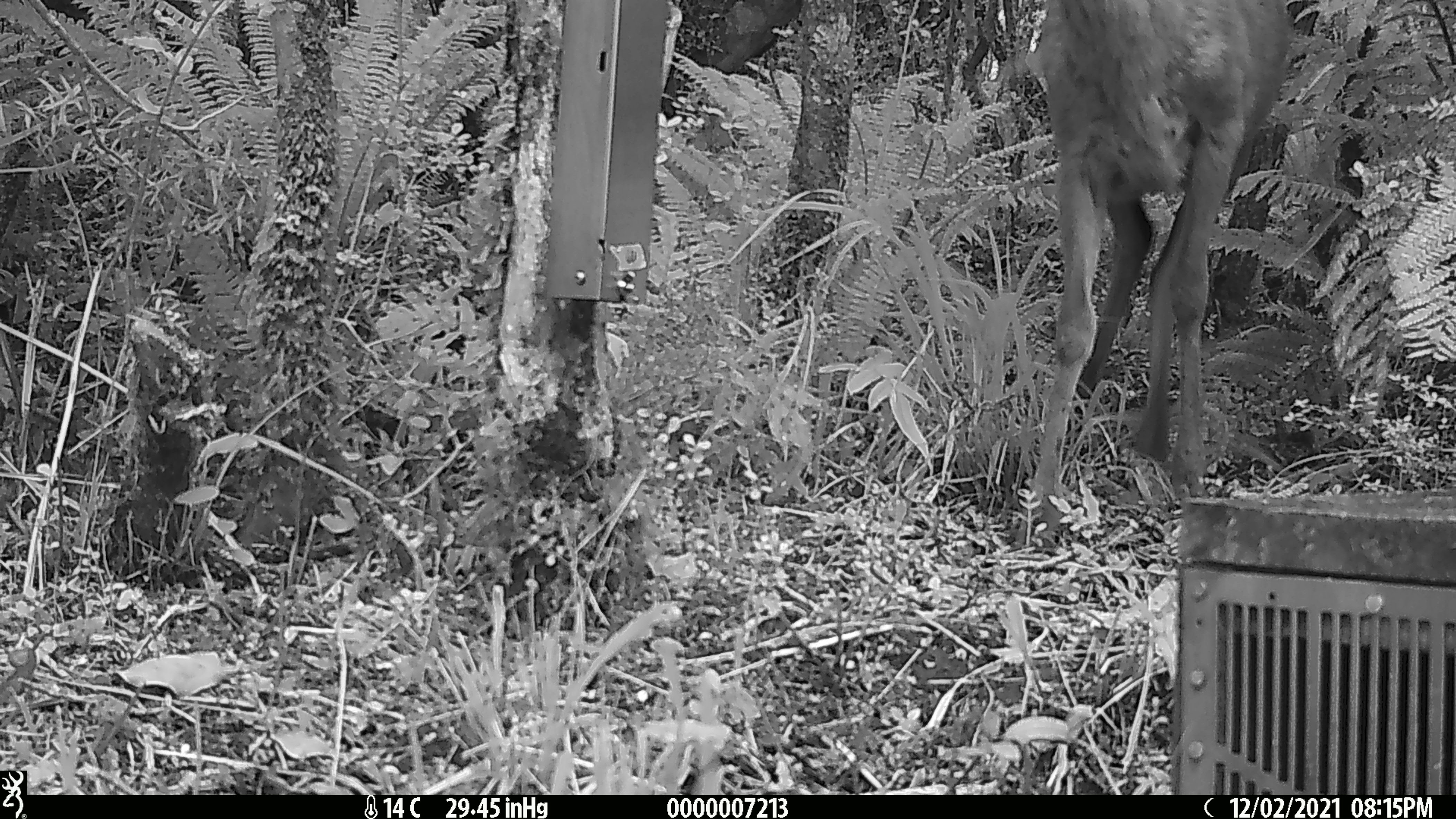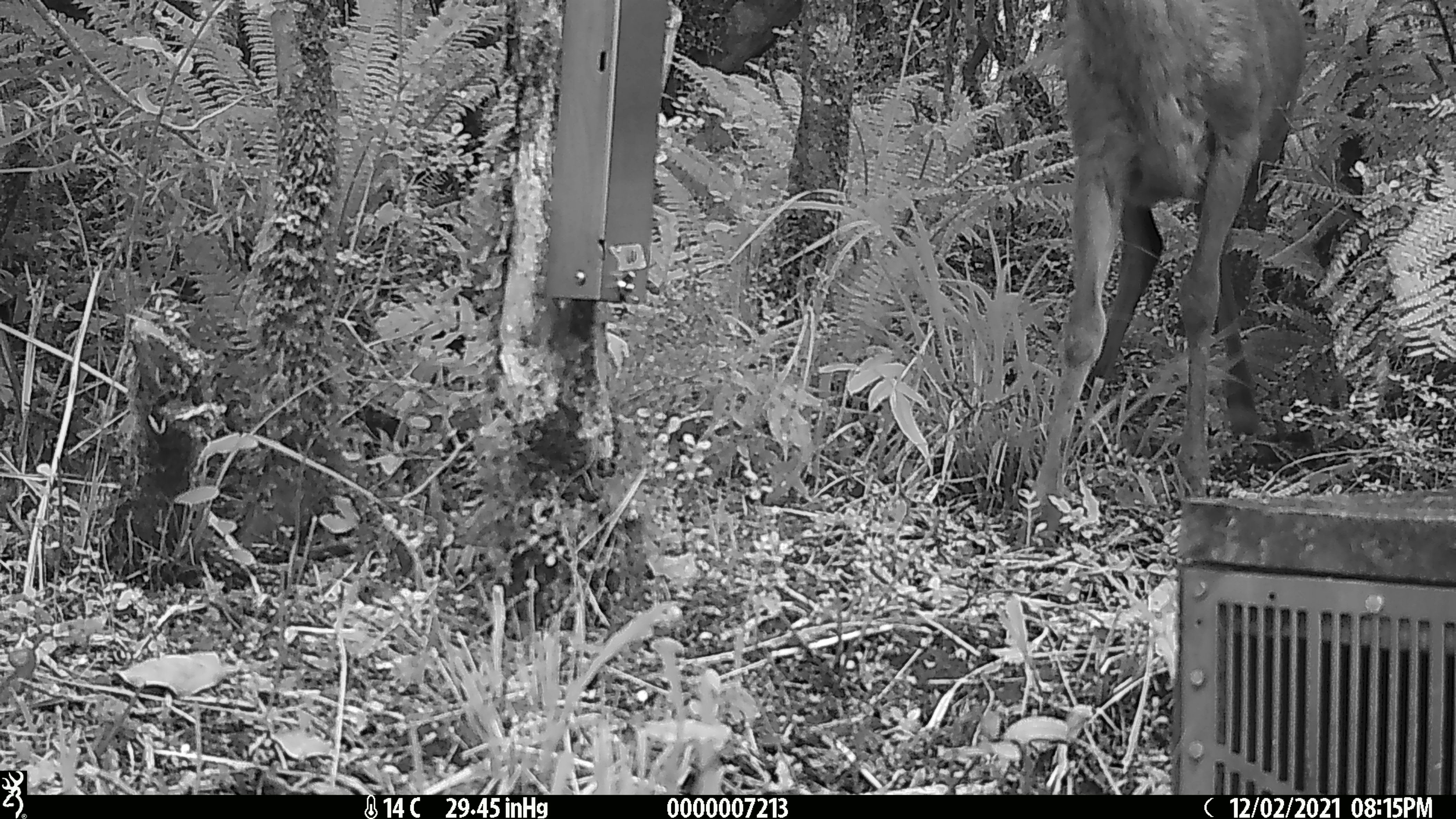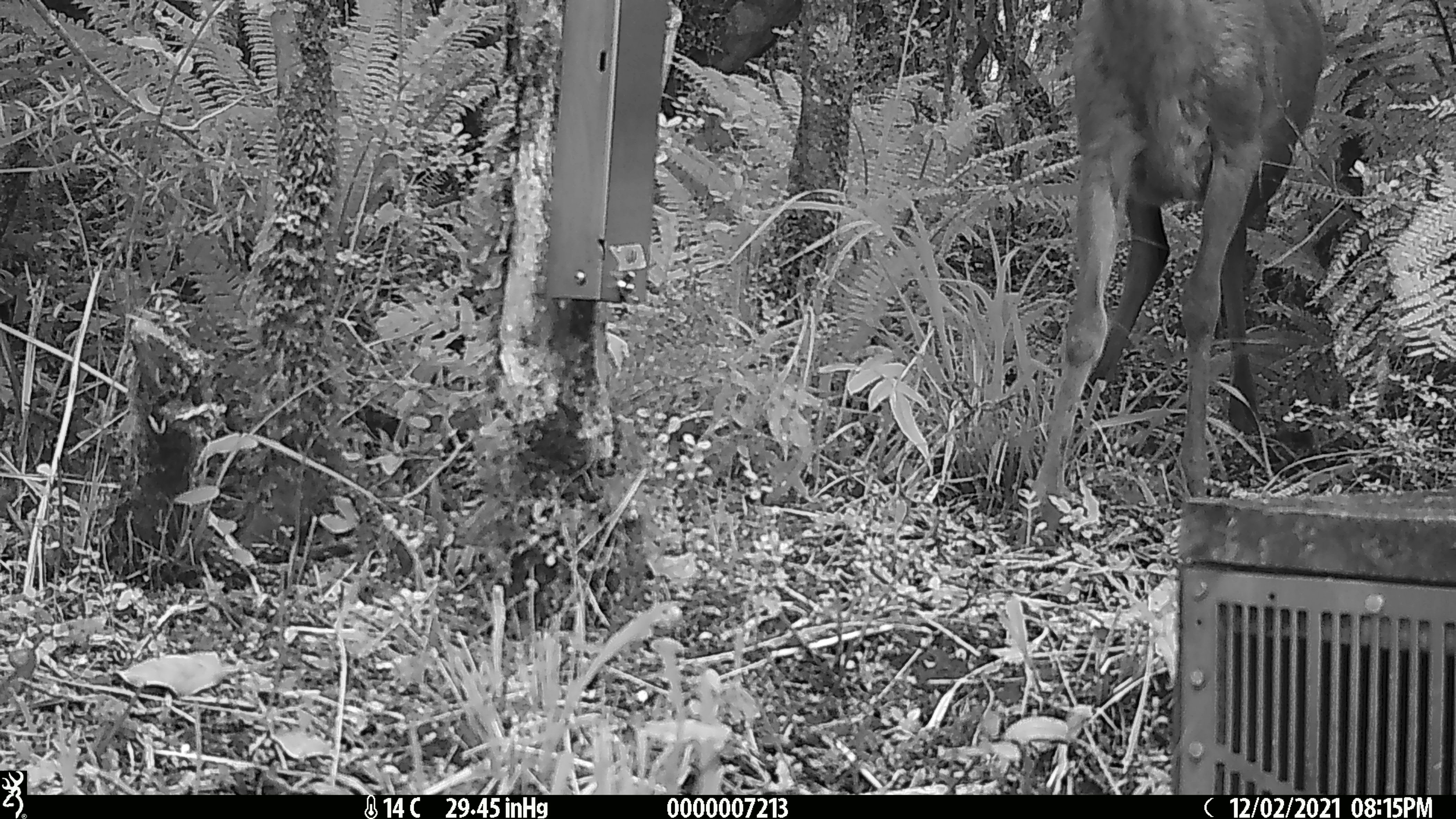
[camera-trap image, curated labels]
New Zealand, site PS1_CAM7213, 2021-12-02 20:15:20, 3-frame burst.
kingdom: Animalia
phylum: Chordata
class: Mammalia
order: Artiodactyla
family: Cervidae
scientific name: Cervidae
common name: deer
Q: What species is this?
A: Deer (Cervidae).